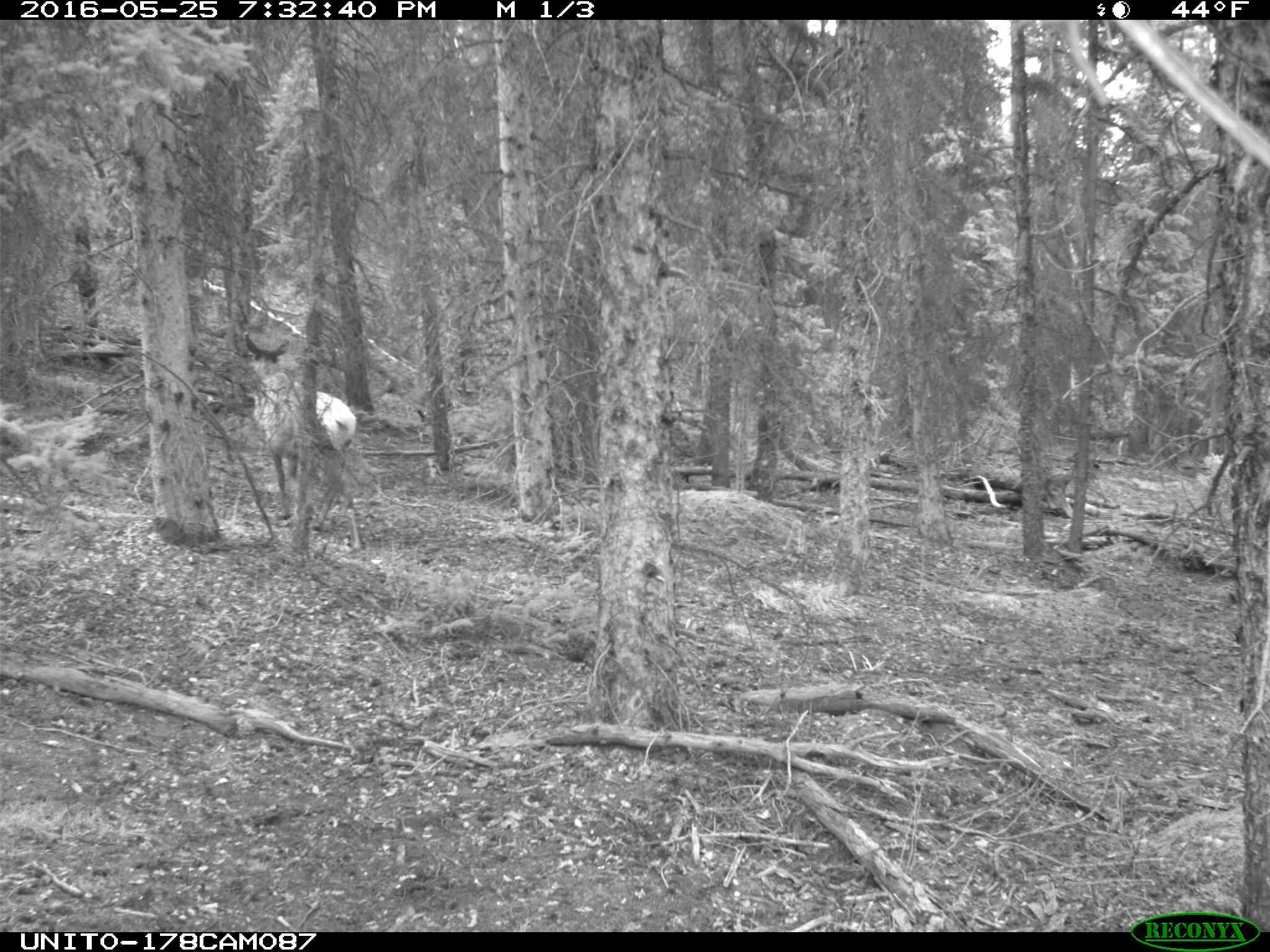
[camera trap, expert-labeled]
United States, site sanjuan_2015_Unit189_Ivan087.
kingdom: Animalia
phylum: Chordata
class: Mammalia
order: Artiodactyla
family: Cervidae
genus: Cervus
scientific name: Cervus elaphus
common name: red deer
Cervus elaphus (red deer).